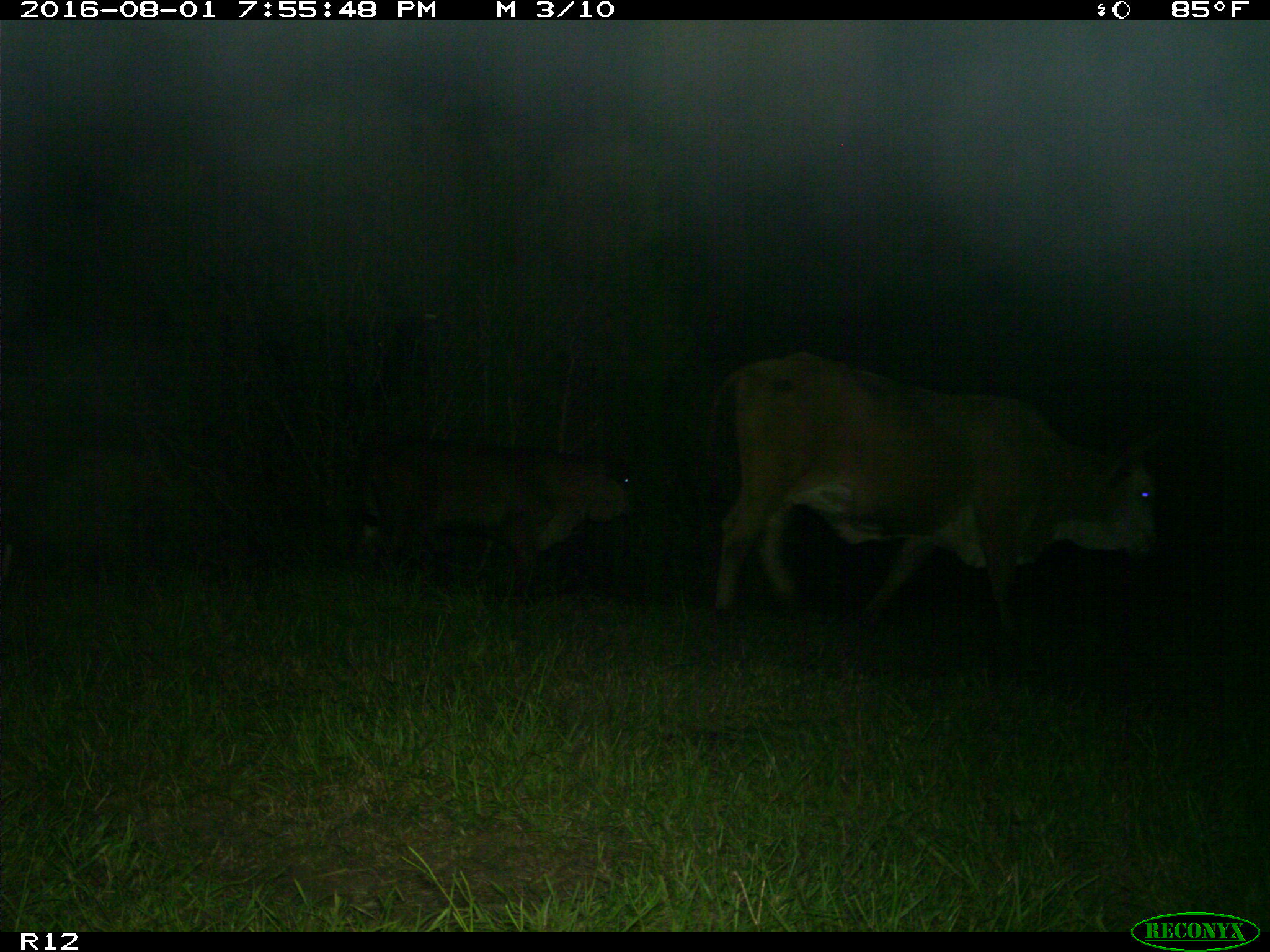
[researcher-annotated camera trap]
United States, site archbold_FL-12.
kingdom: Animalia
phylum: Chordata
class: Mammalia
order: Artiodactyla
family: Bovidae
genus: Bos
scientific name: Bos taurus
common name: domestic cow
Bos taurus (domestic cow).